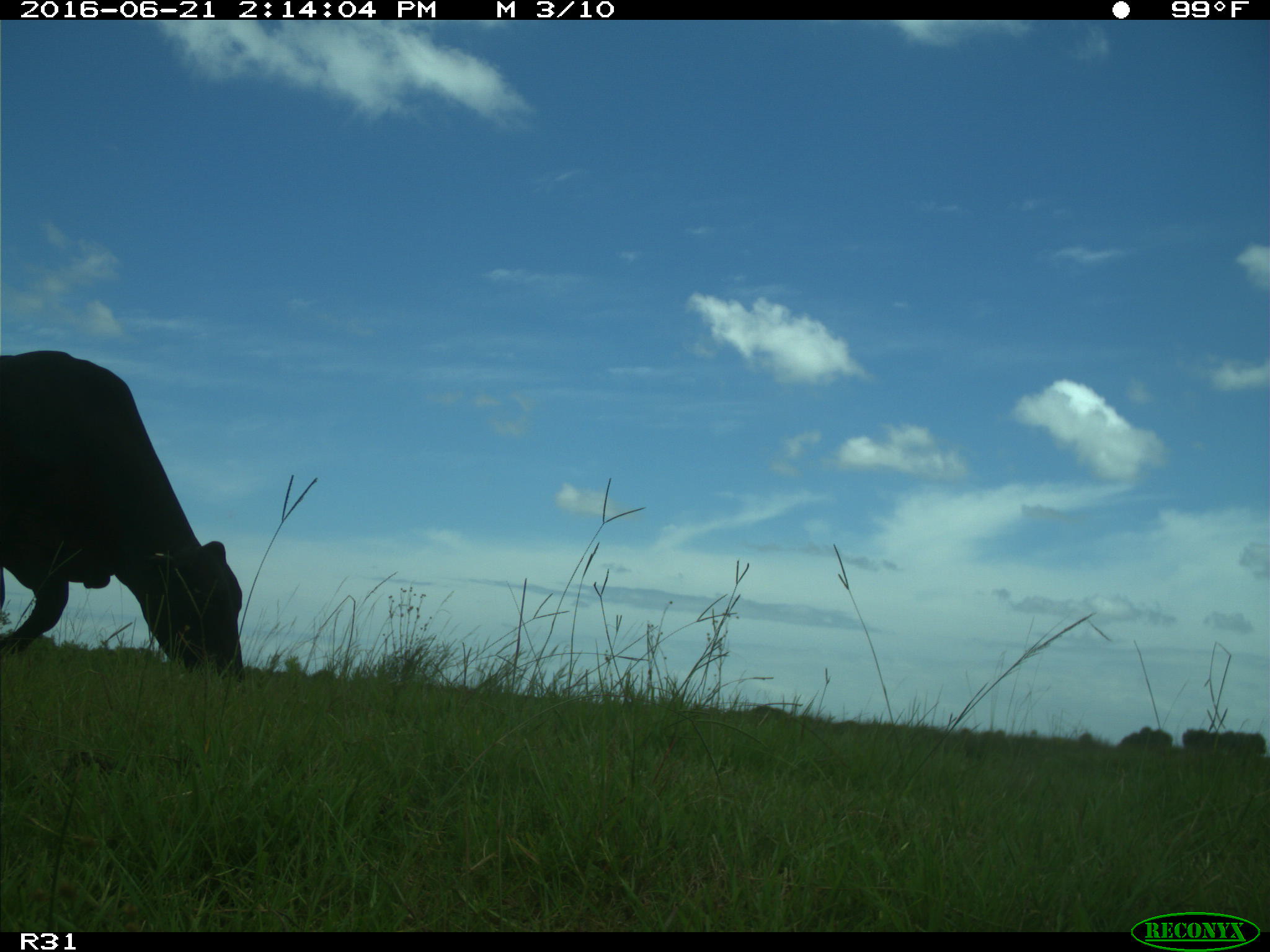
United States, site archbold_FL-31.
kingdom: Animalia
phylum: Chordata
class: Mammalia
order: Artiodactyla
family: Bovidae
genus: Bos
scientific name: Bos taurus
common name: domestic cow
Bos taurus (domestic cow).